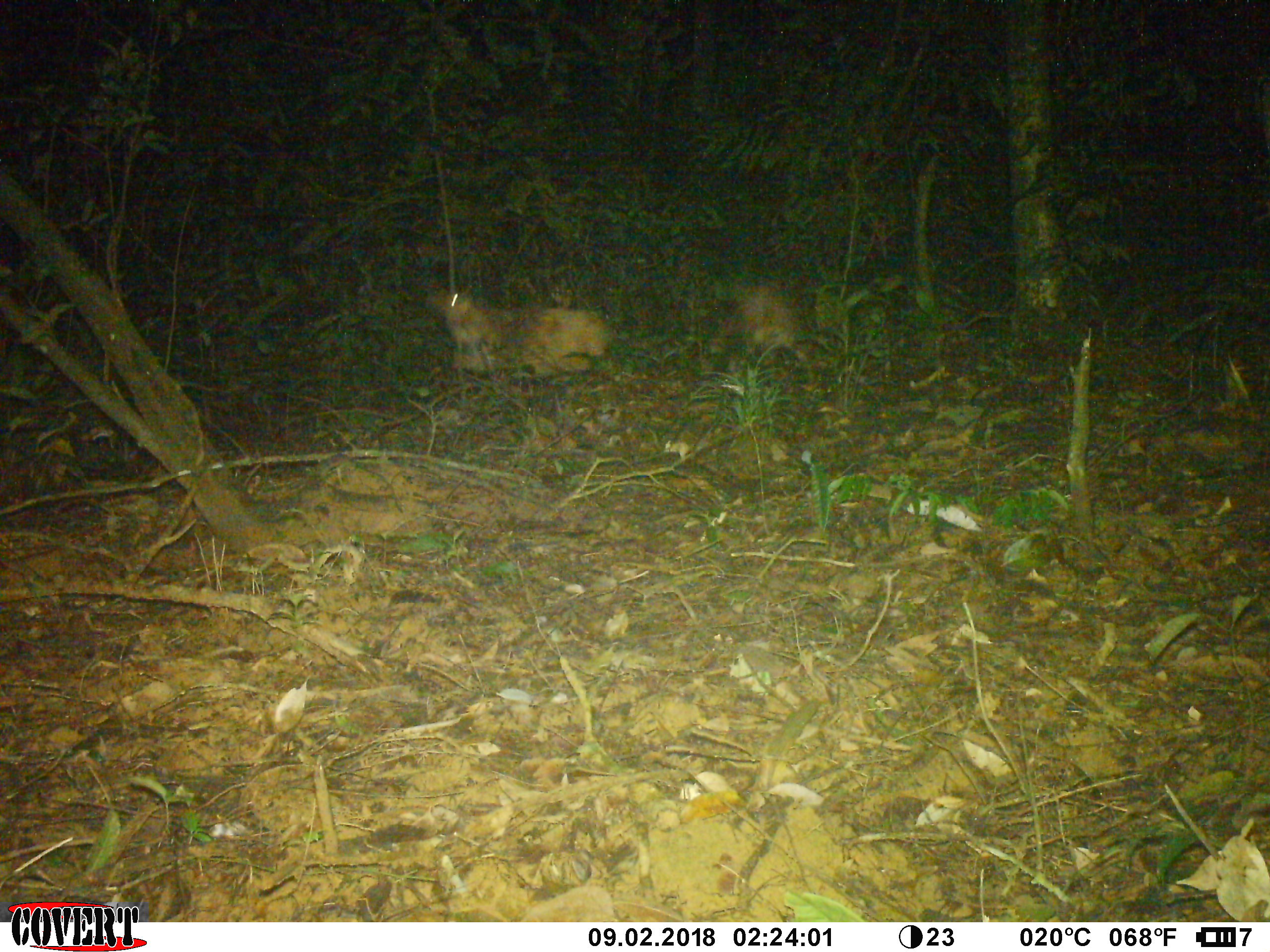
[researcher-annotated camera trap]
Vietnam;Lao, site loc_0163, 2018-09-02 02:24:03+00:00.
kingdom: Animalia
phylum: Chordata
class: Mammalia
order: Carnivora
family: Mustelidae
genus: Arctonyx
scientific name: Arctonyx collaris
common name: hog badger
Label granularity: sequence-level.